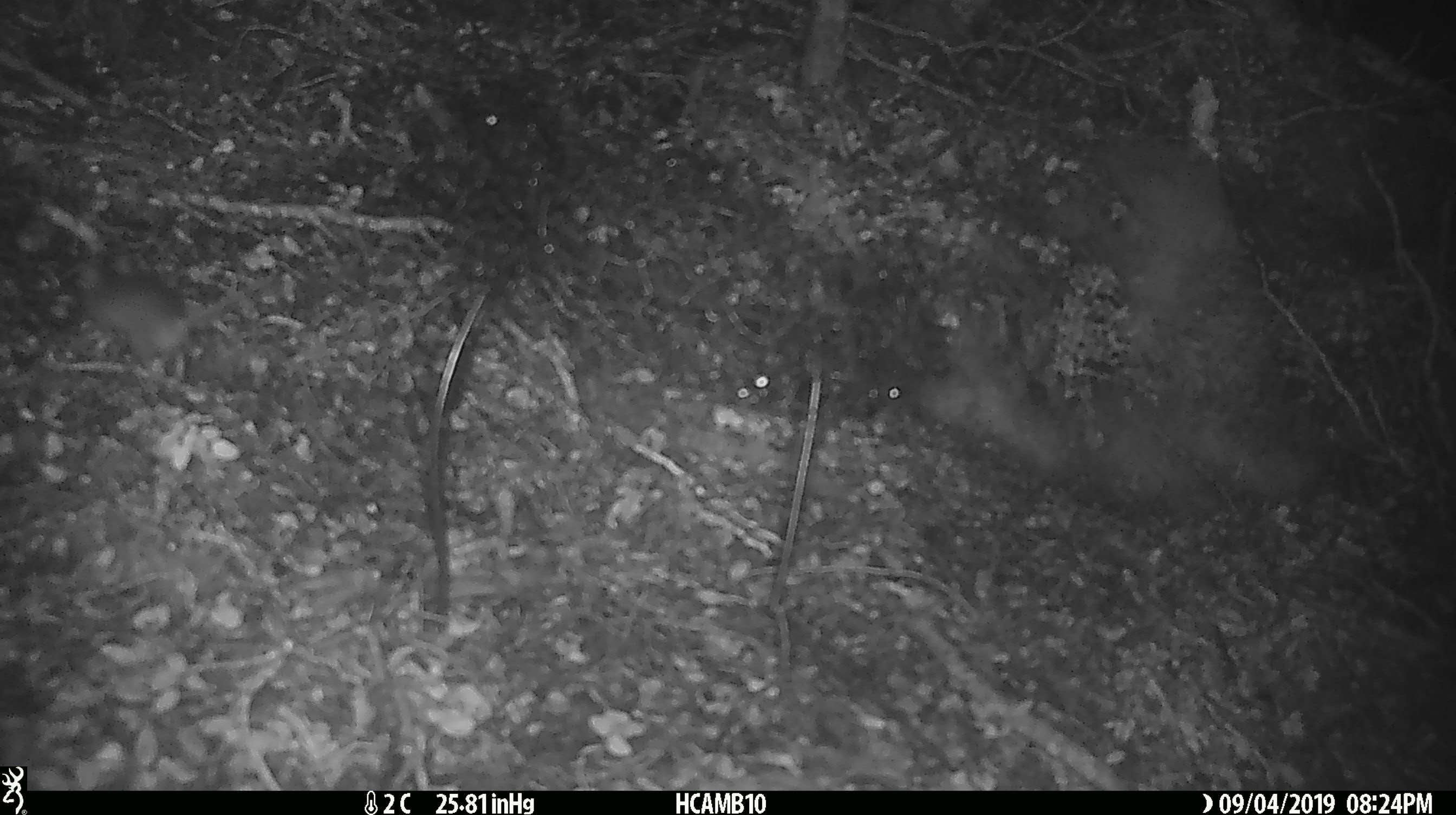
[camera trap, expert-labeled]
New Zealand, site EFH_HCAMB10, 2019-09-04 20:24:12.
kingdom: Animalia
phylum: Chordata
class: Mammalia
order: Rodentia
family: Muridae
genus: Mus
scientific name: Mus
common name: mouse